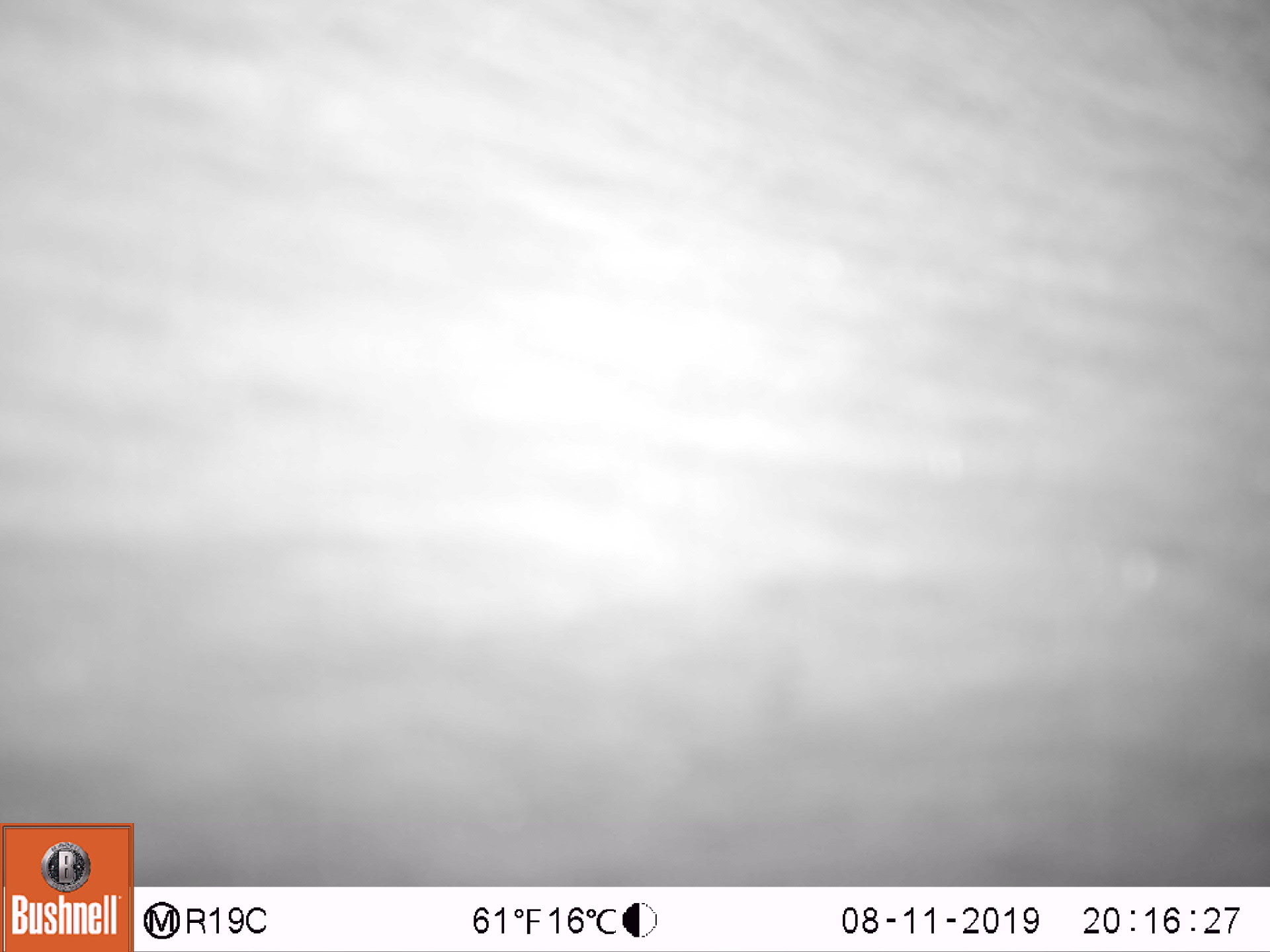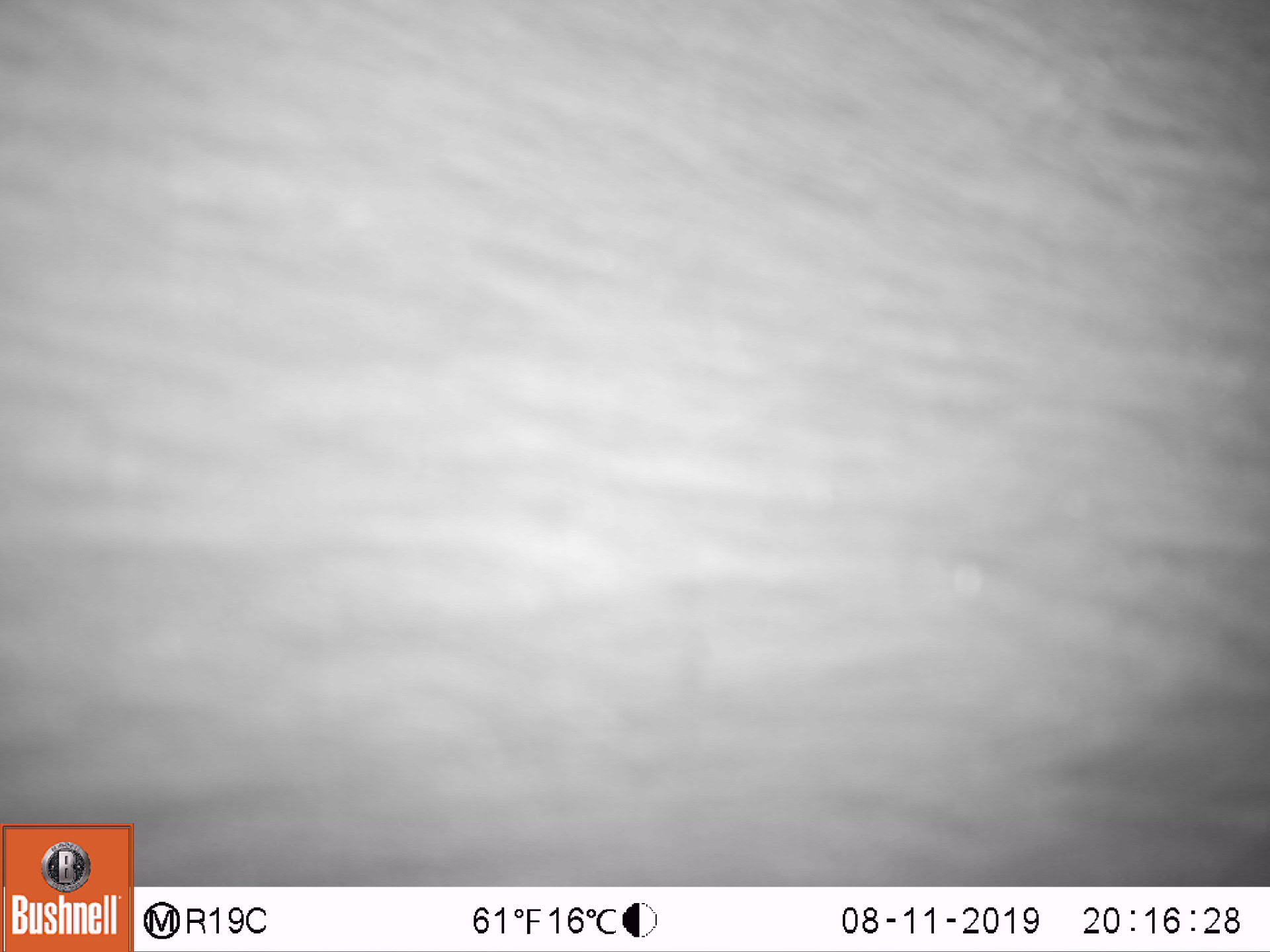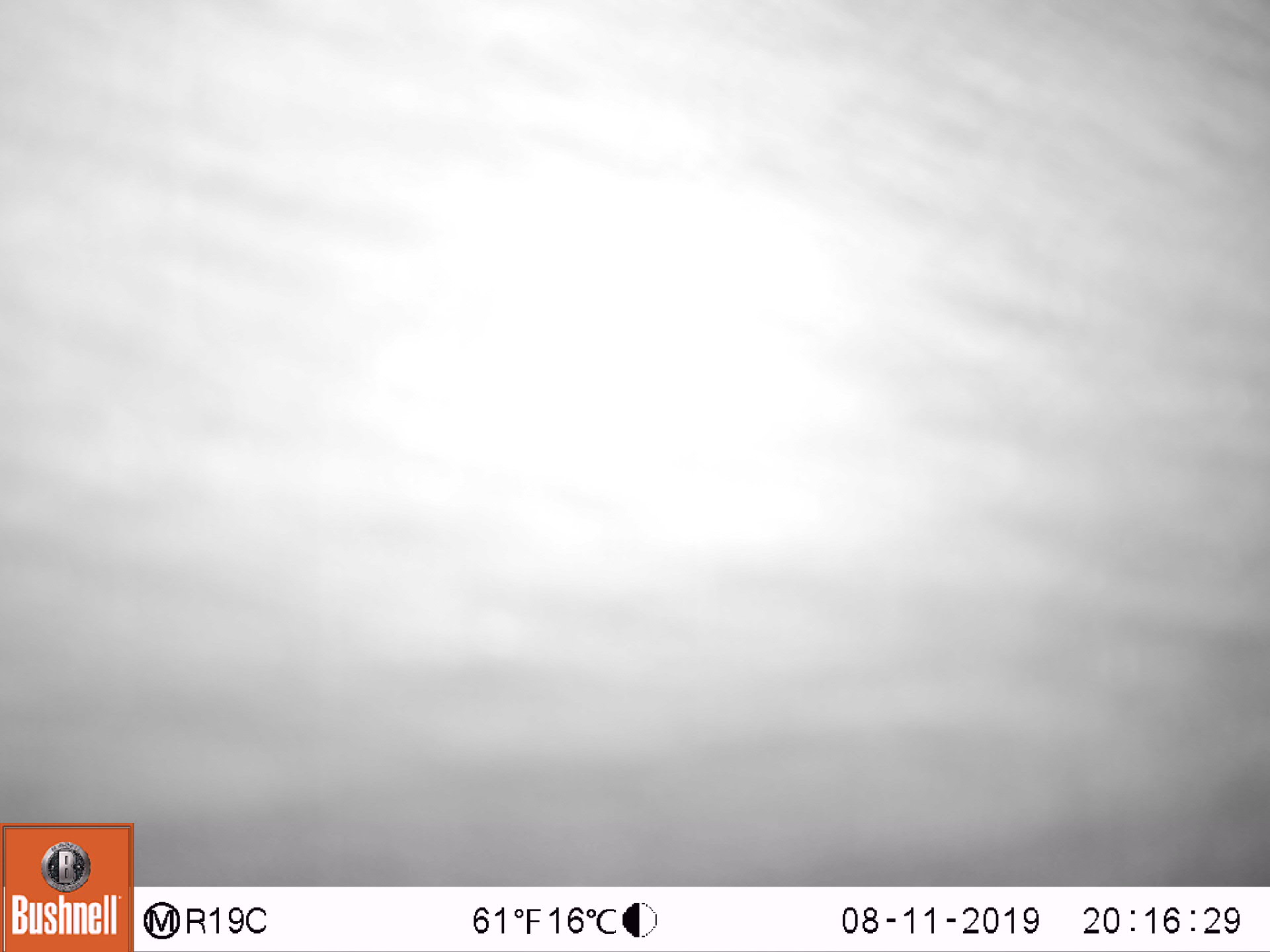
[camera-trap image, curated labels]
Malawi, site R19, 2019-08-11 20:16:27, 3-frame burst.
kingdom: Animalia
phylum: Chordata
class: Mammalia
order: Artiodactyla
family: Bovidae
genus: Syncerus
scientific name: Syncerus caffer caffer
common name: cape buffalo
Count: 1.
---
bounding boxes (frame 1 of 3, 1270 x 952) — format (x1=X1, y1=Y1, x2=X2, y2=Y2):
cape buffalo: (x1=139, y1=0, x2=1262, y2=880)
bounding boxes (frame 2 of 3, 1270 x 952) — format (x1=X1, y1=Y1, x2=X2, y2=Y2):
cape buffalo: (x1=134, y1=0, x2=1262, y2=877)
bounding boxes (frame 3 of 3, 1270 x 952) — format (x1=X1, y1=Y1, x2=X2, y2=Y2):
cape buffalo: (x1=136, y1=0, x2=1262, y2=883)